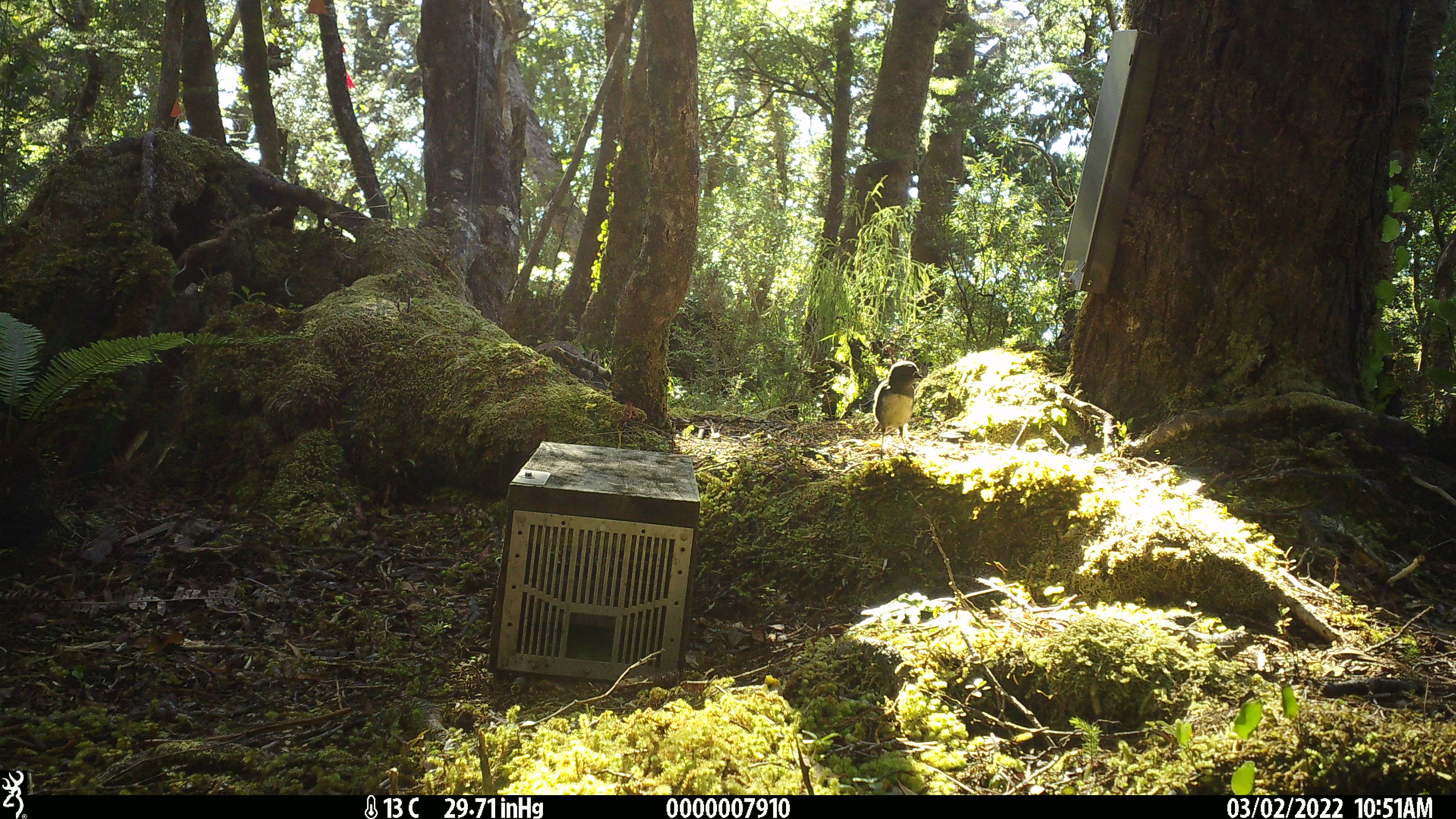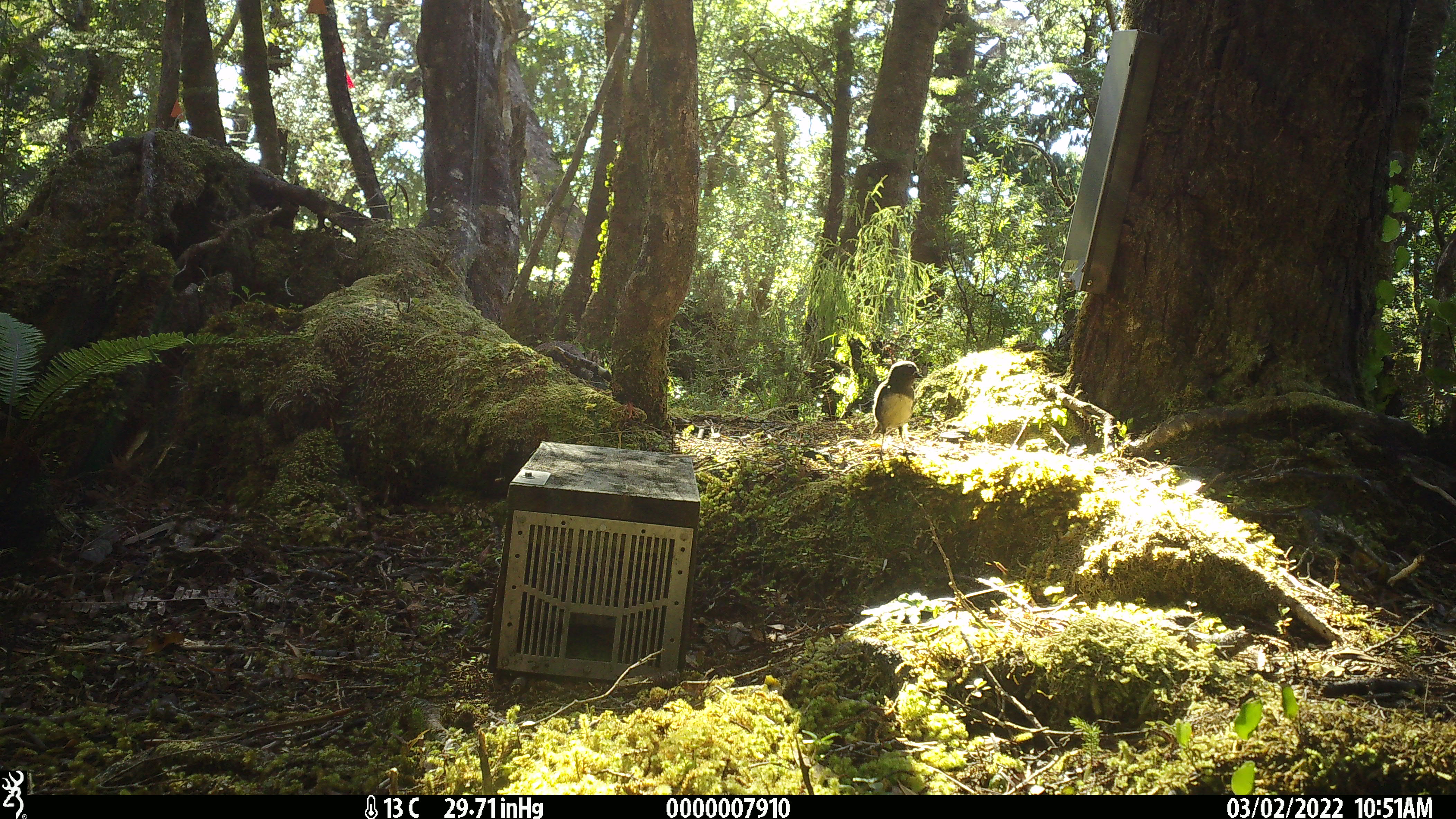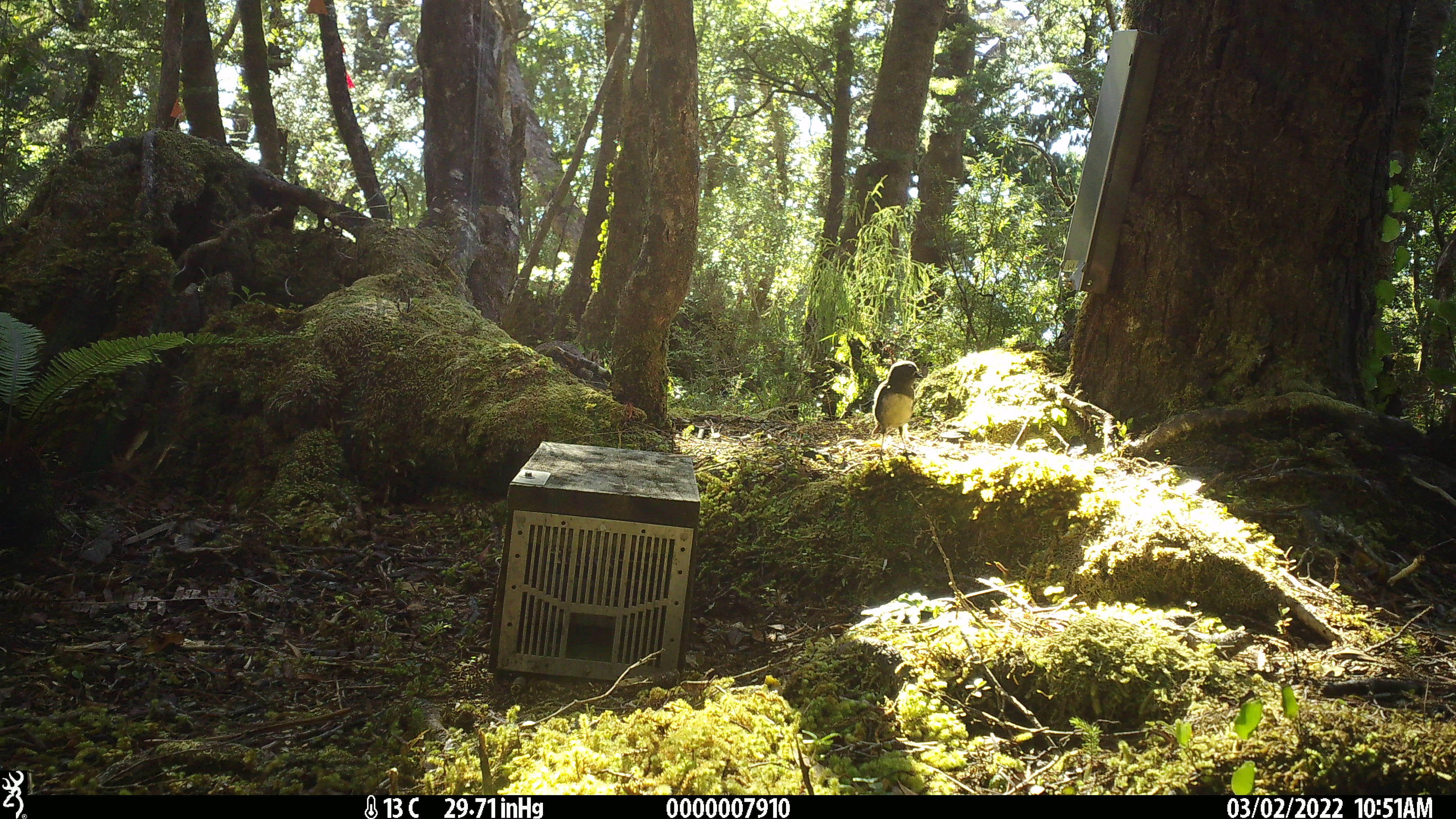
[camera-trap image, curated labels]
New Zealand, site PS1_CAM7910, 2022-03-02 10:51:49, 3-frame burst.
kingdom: Animalia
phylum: Chordata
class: Aves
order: Passeriformes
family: Petroicidae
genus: Petroica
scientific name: Petroica australis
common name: new zealand robin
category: robin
Robin (new zealand robin) (Petroica australis).